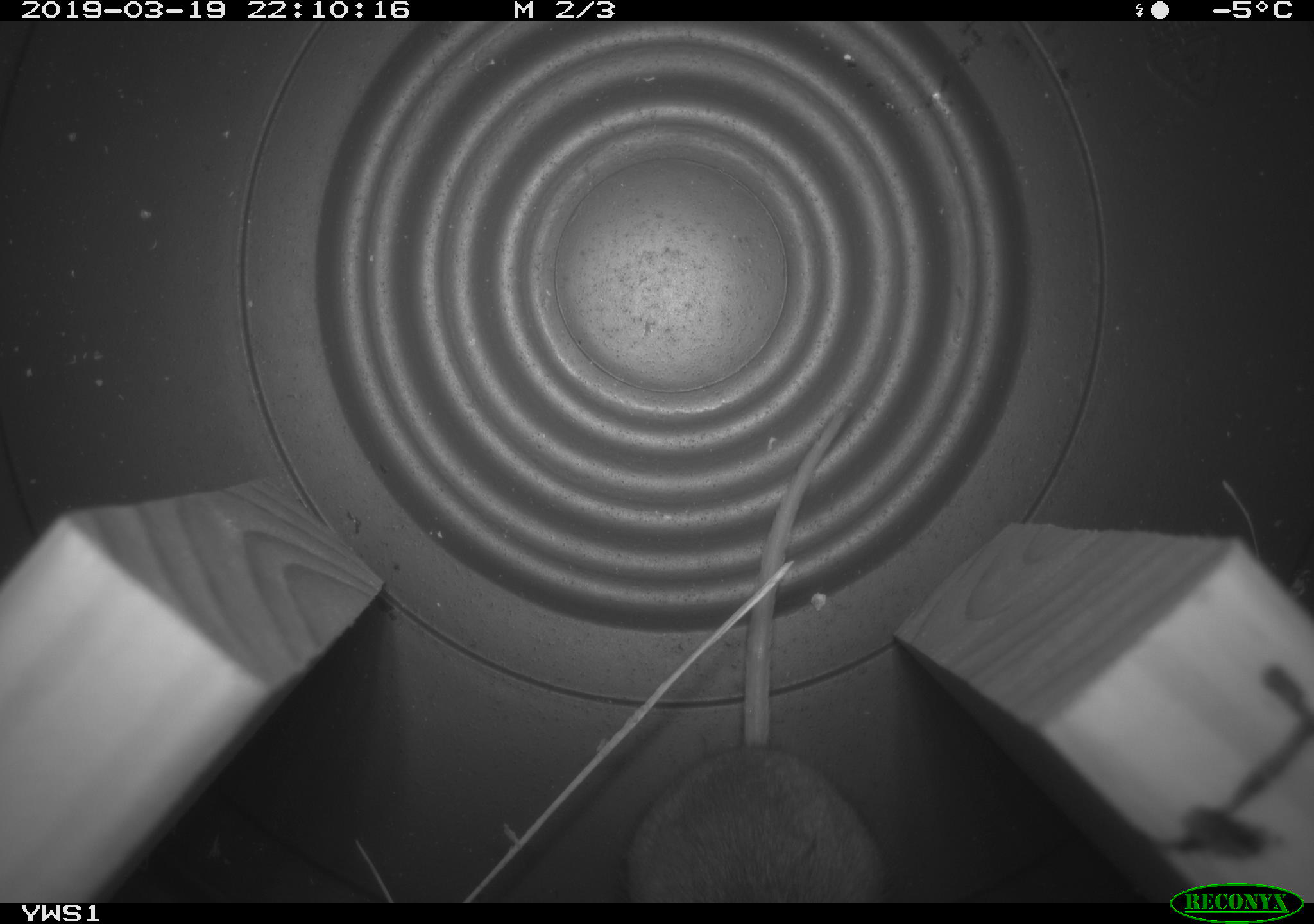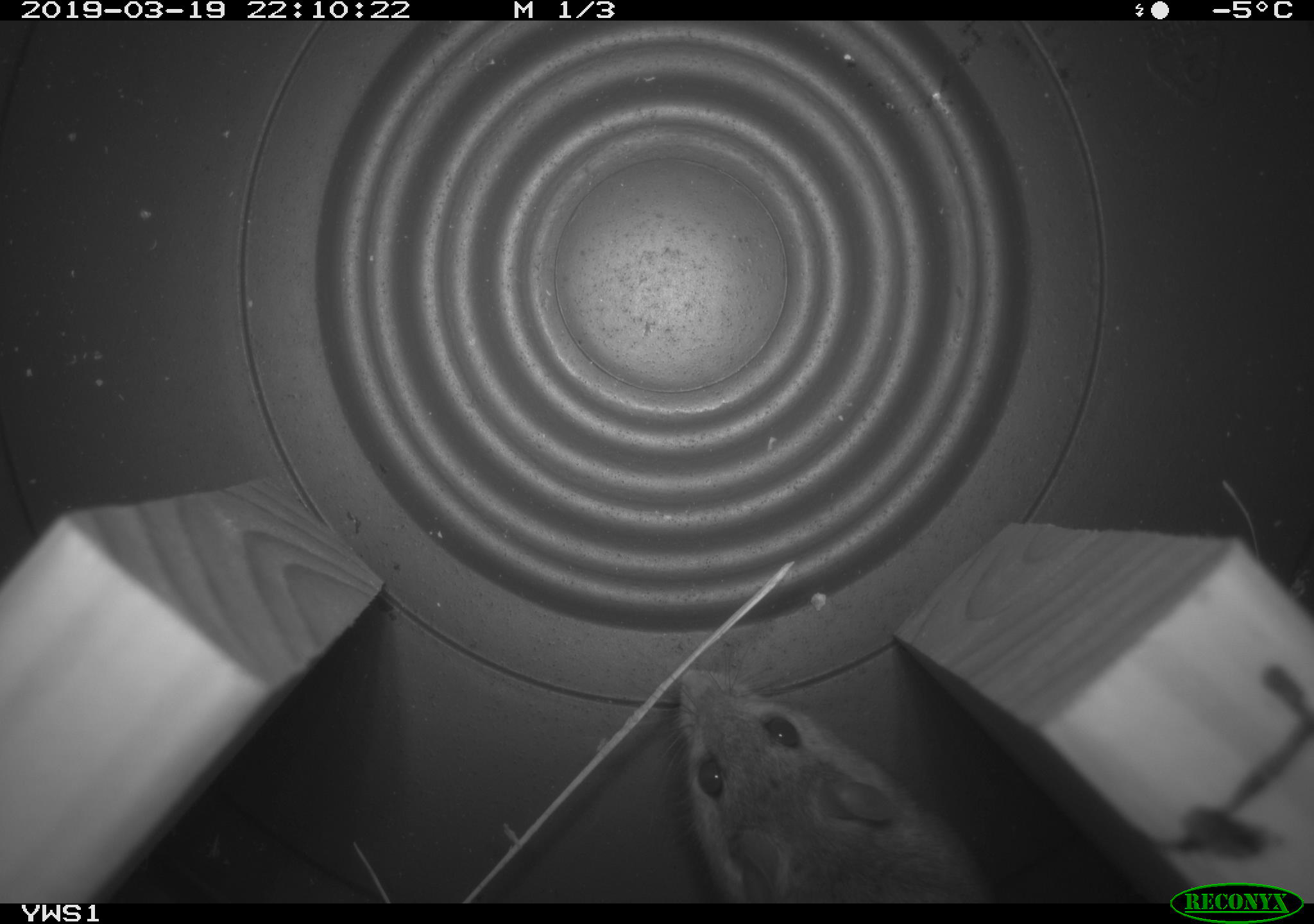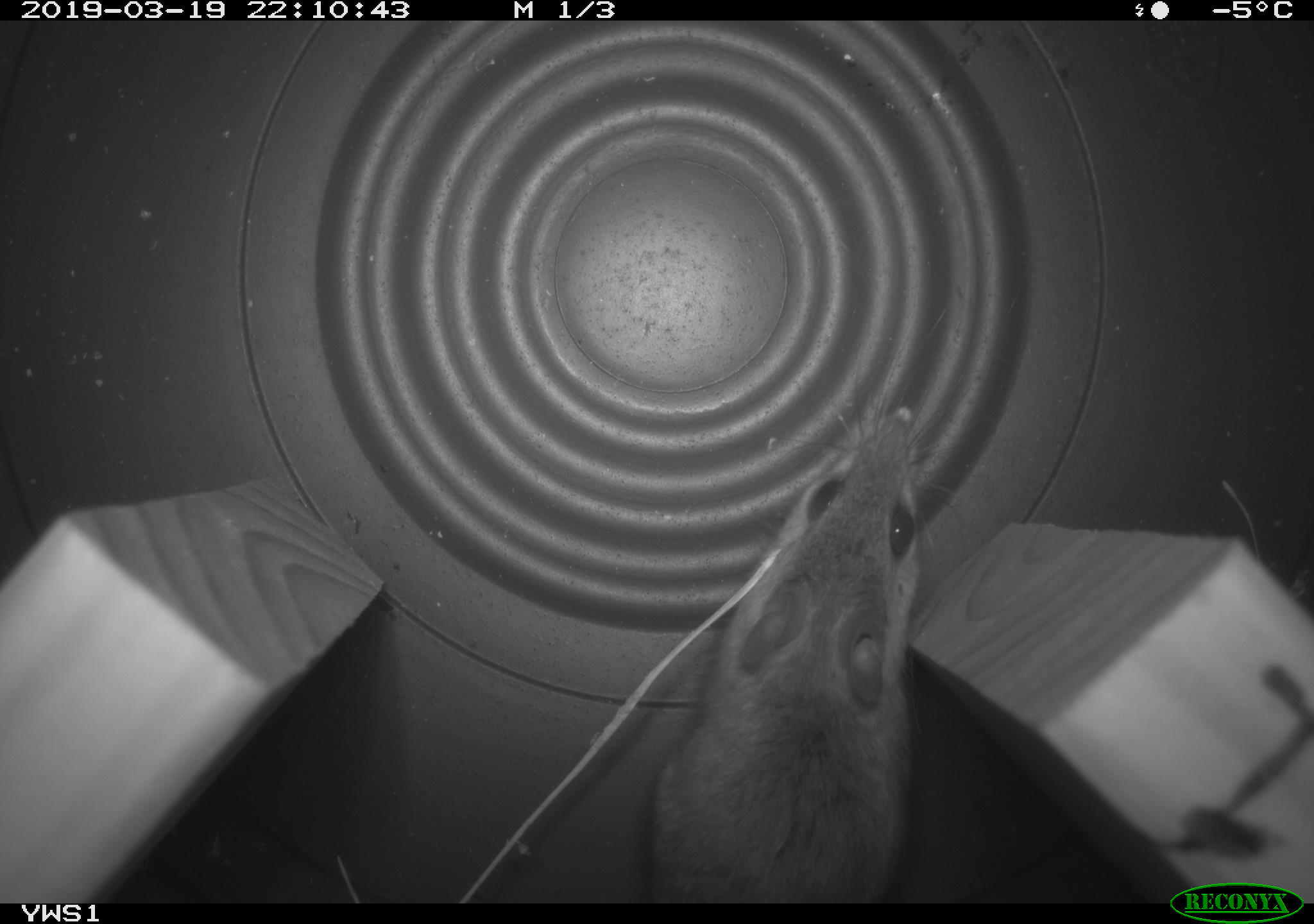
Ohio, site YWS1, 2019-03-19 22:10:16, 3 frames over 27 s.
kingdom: Animalia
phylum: Chordata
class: Mammalia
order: Rodentia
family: Cricetidae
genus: Peromyscus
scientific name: Peromyscus leucopus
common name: white-footed mouse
White-footed mouse (Peromyscus leucopus).